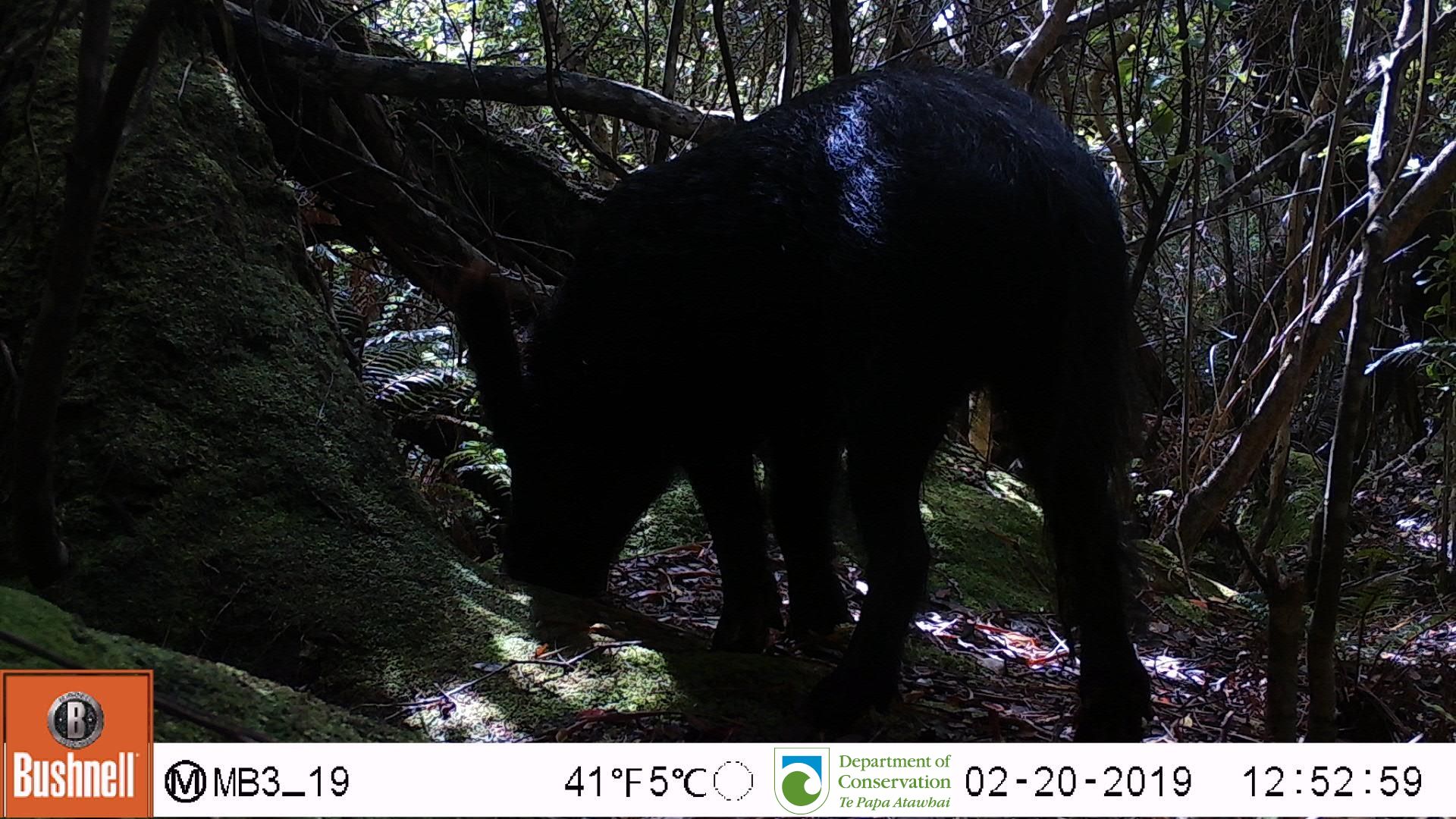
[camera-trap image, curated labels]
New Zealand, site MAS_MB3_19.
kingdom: Animalia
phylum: Chordata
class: Mammalia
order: Artiodactyla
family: Suidae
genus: Sus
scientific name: Sus scrofa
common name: pig